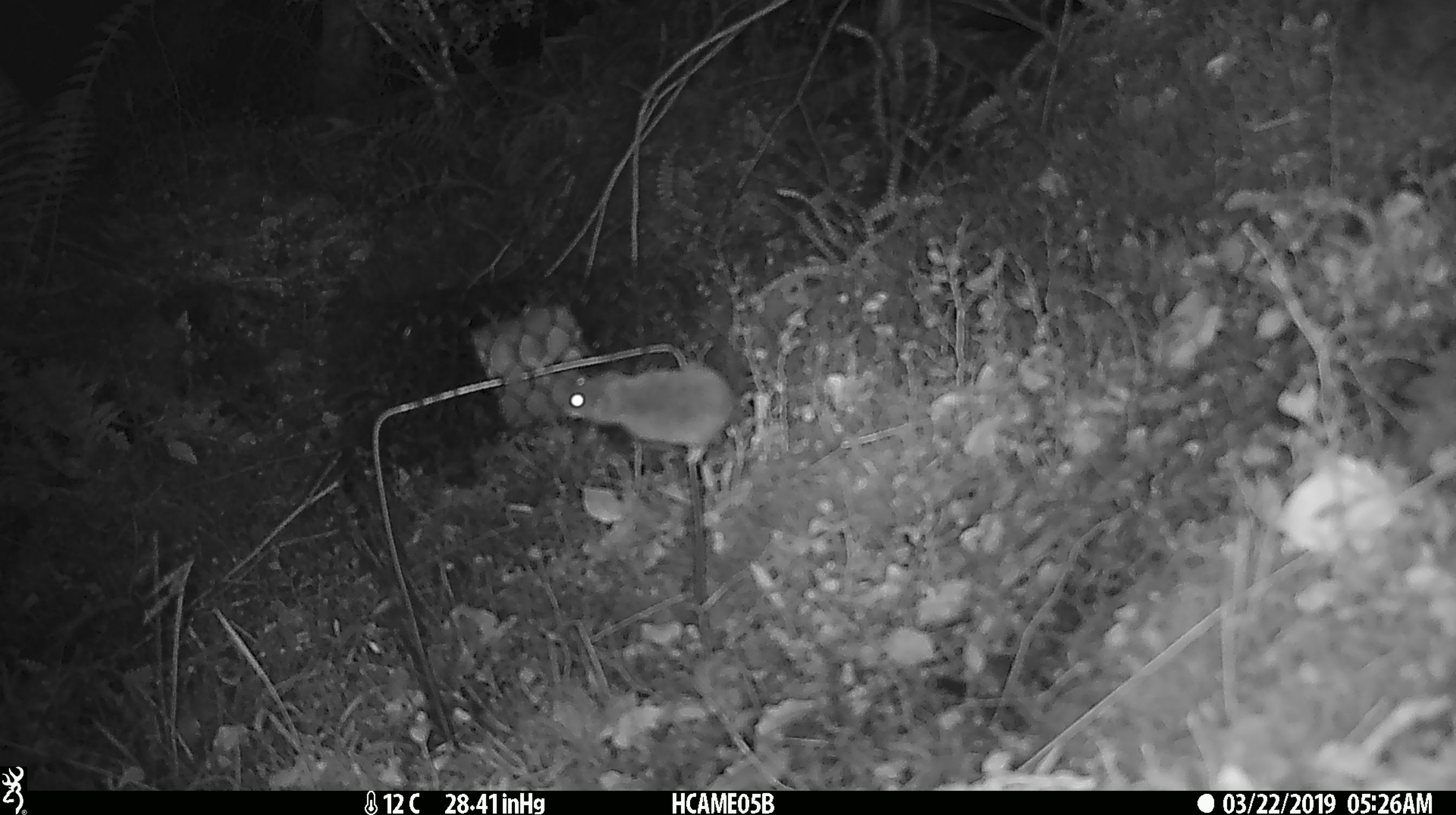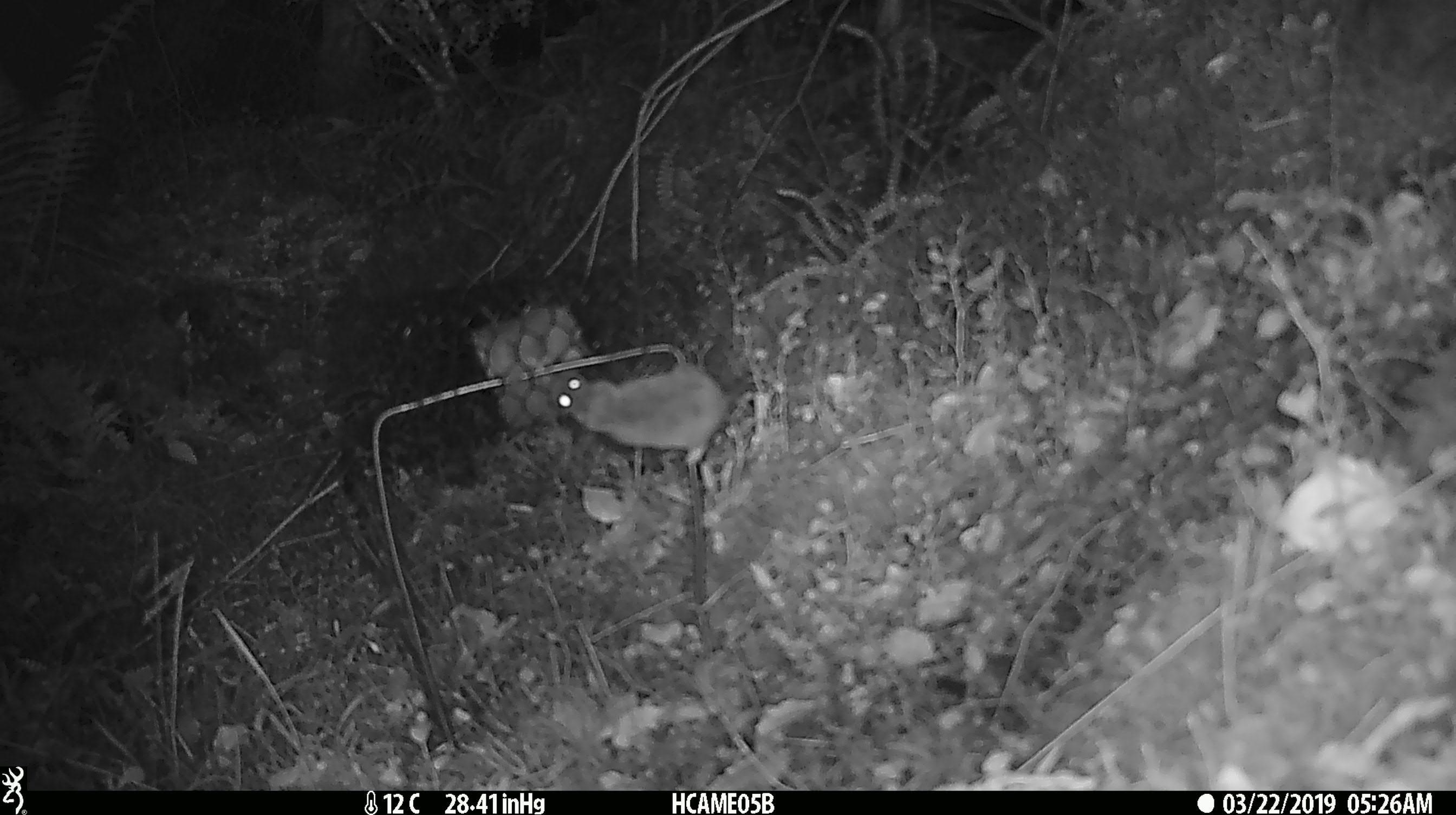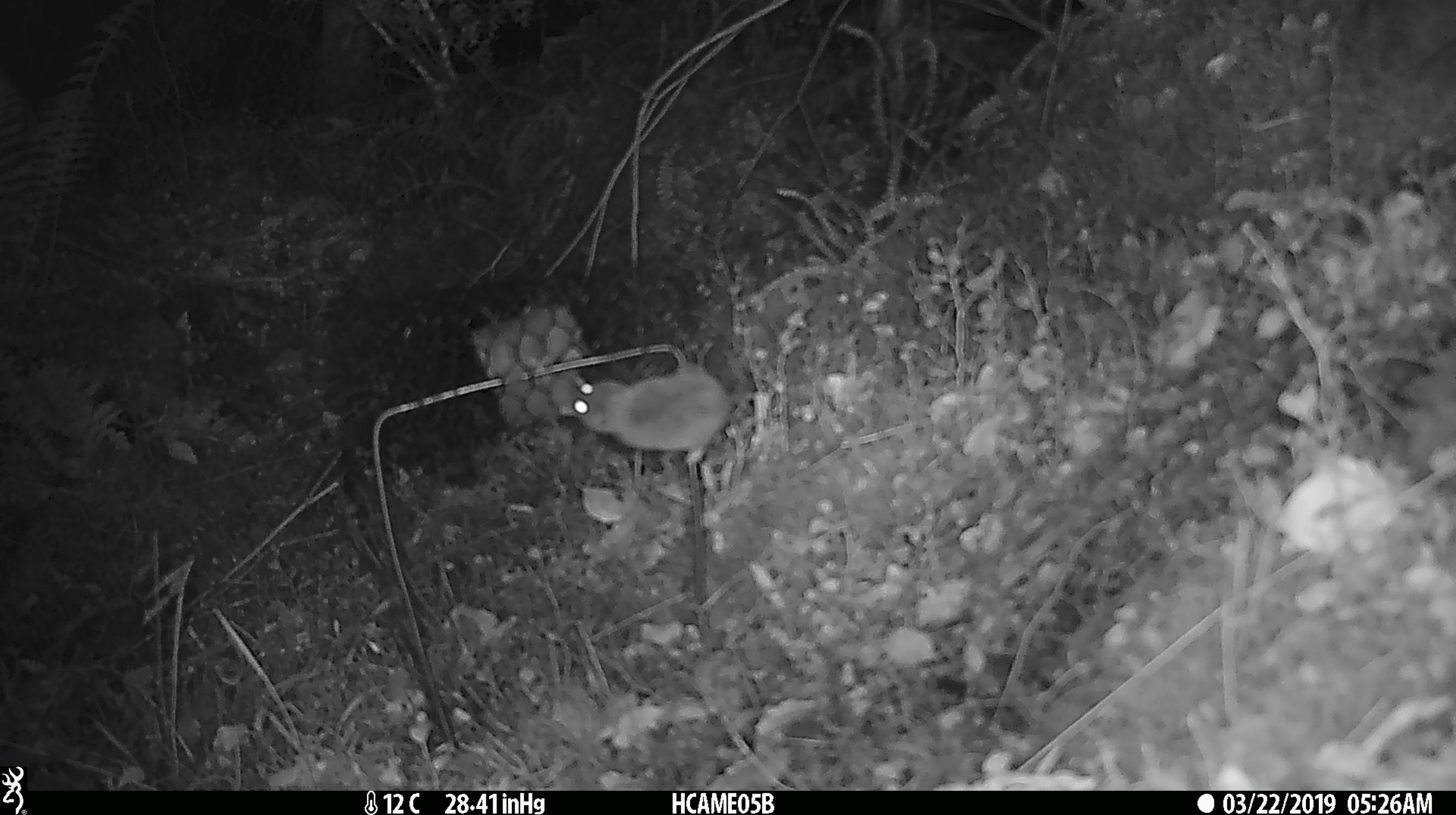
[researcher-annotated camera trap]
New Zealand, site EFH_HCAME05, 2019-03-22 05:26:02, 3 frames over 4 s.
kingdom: Animalia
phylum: Chordata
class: Mammalia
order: Rodentia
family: Muridae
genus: Mus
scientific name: Mus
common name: mouse